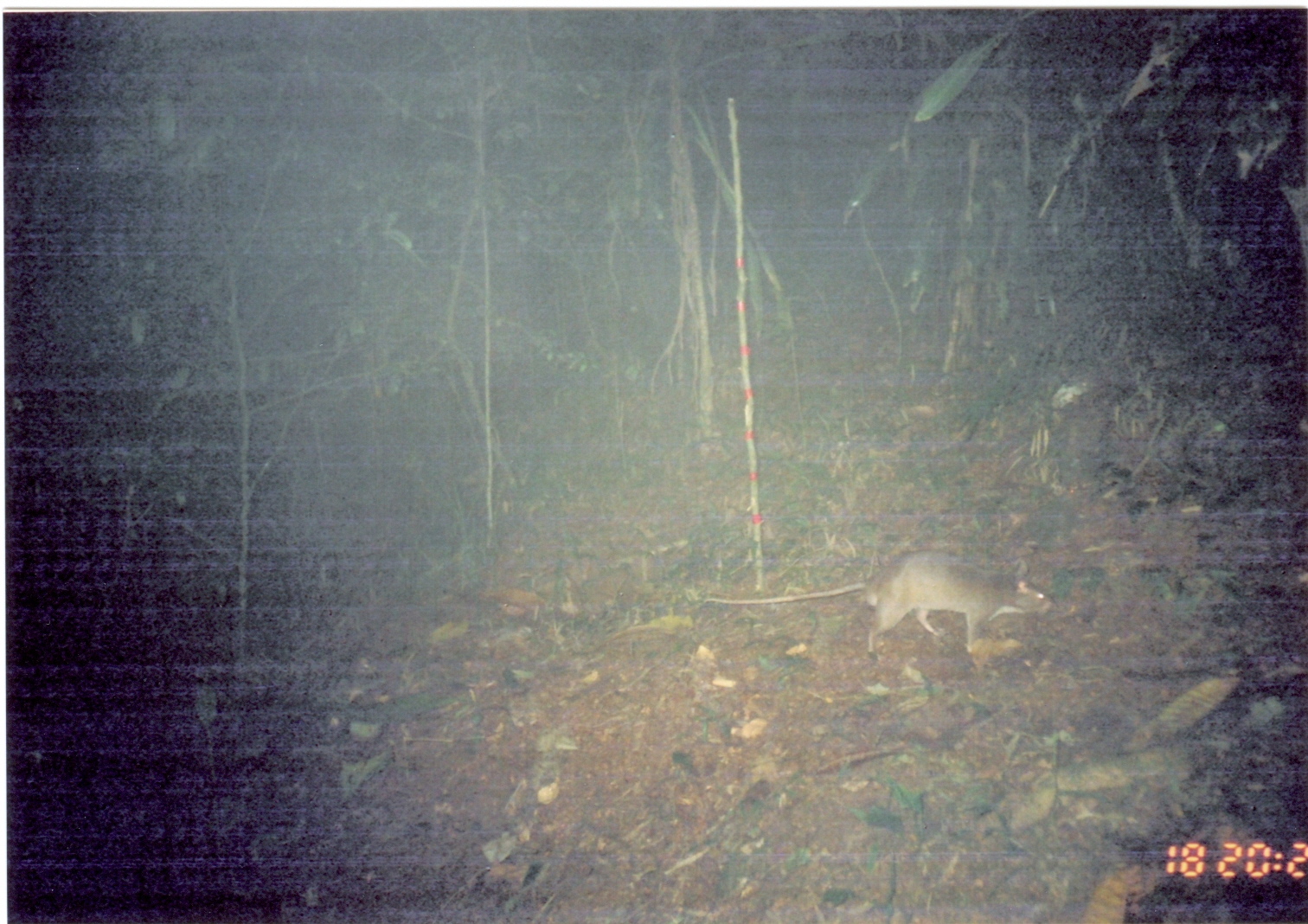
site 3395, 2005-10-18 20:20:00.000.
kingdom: Animalia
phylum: Chordata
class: Mammalia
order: Rodentia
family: Nesomyidae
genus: Cricetomys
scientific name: Cricetomys gambianus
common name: african giant pouched rat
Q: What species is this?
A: Cricetomys gambianus (african giant pouched rat).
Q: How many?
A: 1.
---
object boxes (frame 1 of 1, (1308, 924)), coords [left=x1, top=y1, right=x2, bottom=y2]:
cricetomys gambianus: [left=702, top=549, right=1053, bottom=657]